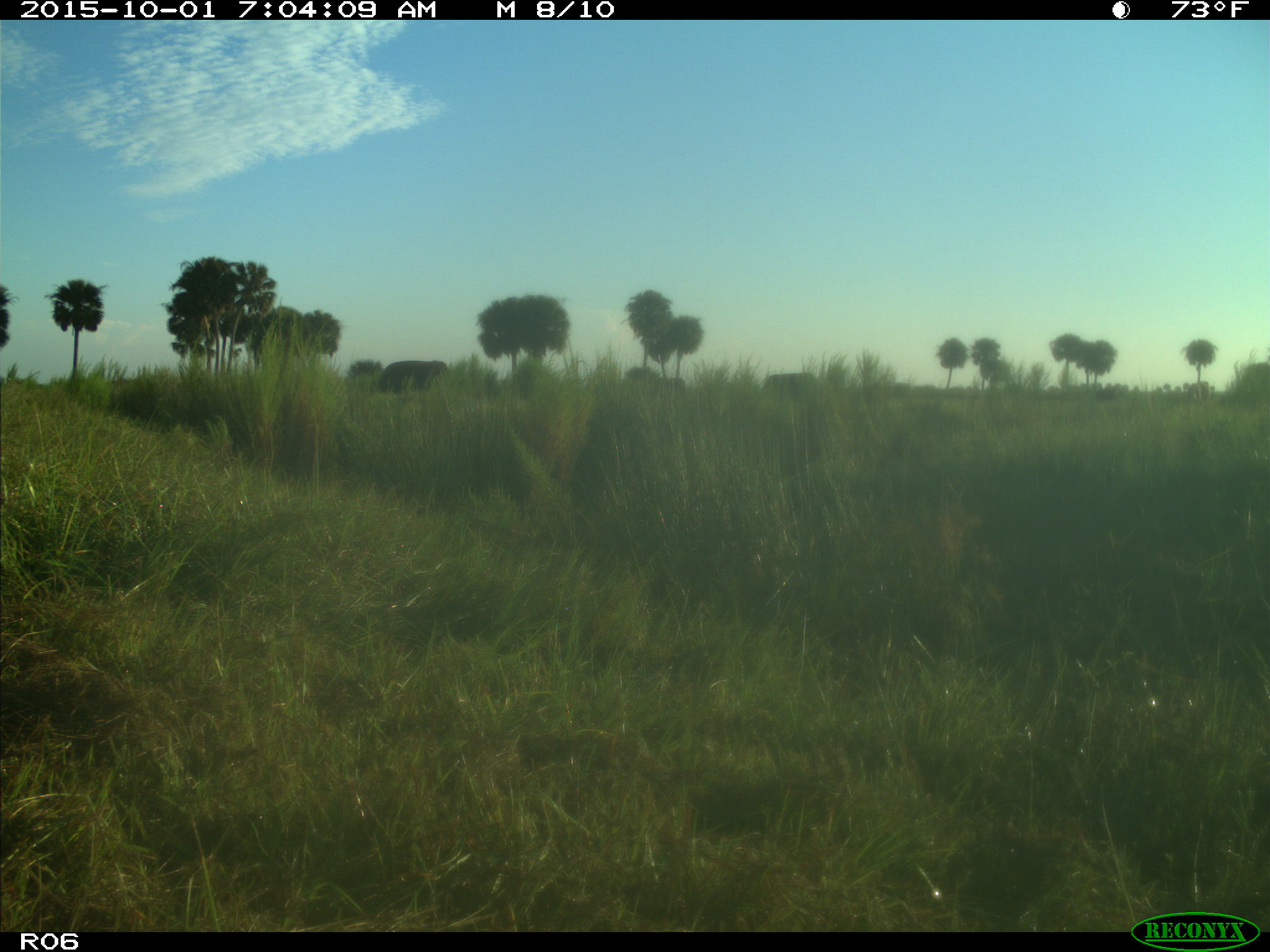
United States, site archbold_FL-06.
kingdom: Animalia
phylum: Chordata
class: Mammalia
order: Artiodactyla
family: Bovidae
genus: Bos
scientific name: Bos taurus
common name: domestic cow